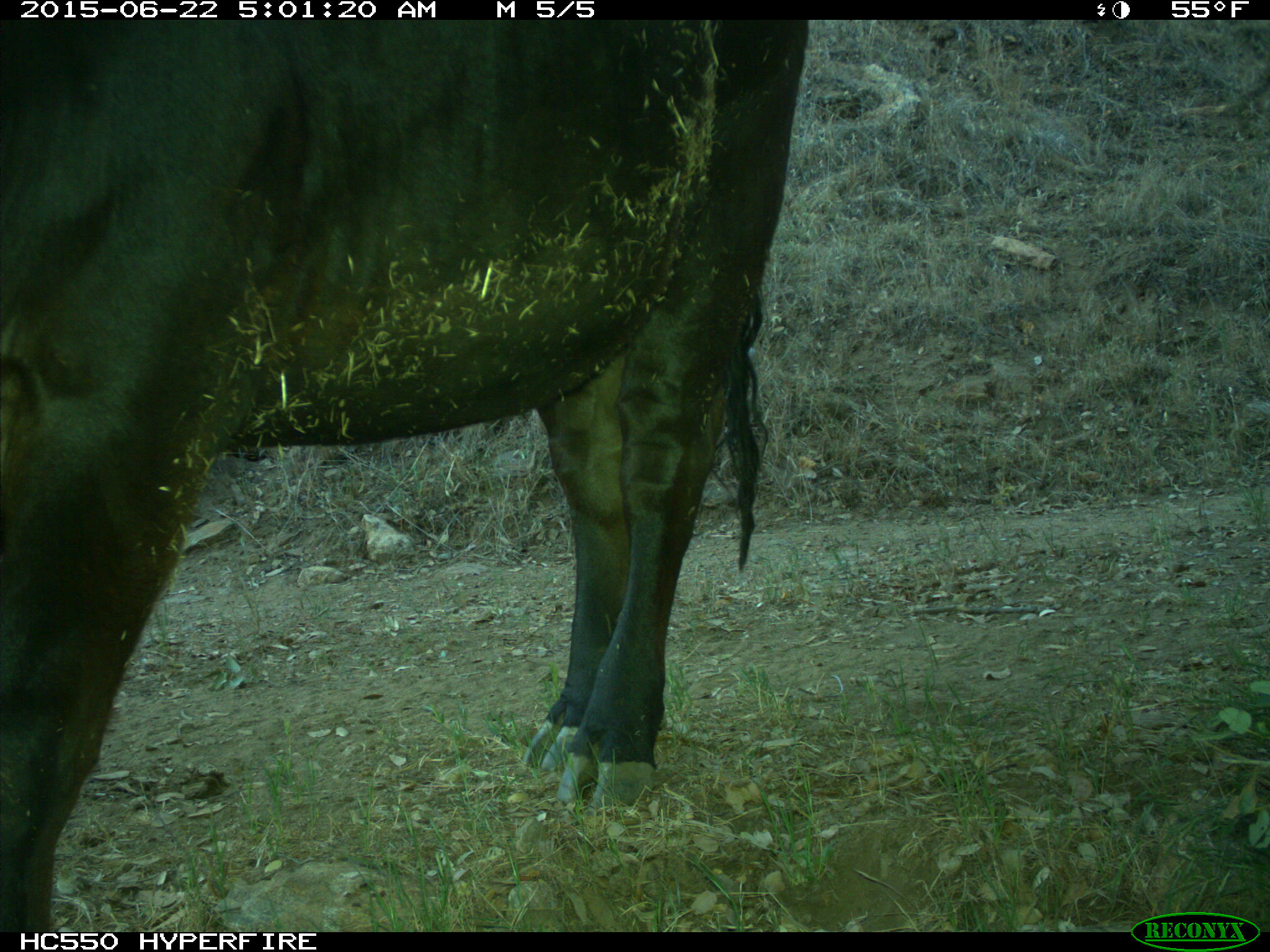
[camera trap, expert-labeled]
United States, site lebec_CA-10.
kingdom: Animalia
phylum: Chordata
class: Mammalia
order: Artiodactyla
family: Bovidae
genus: Bos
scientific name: Bos taurus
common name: domestic cow